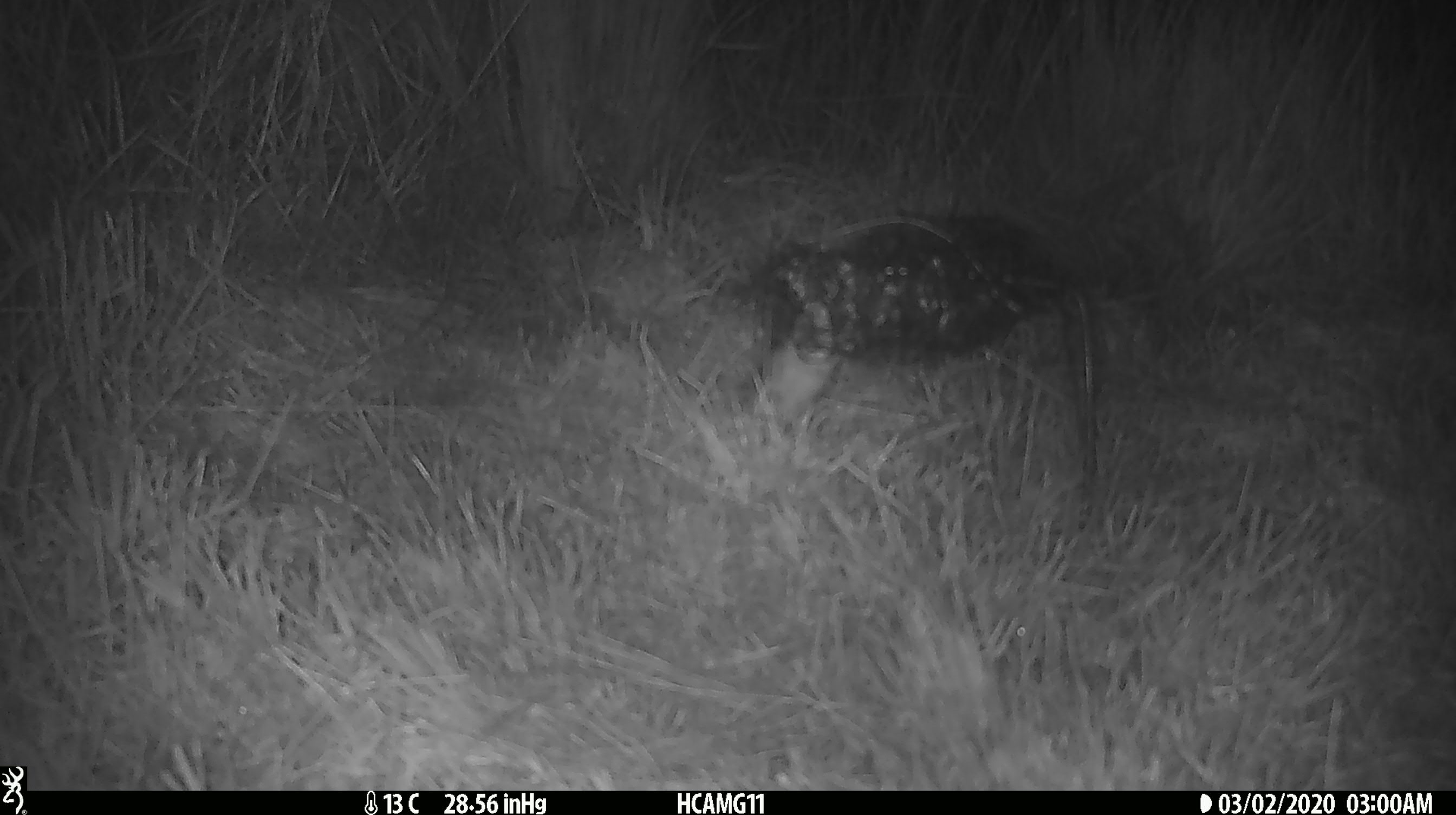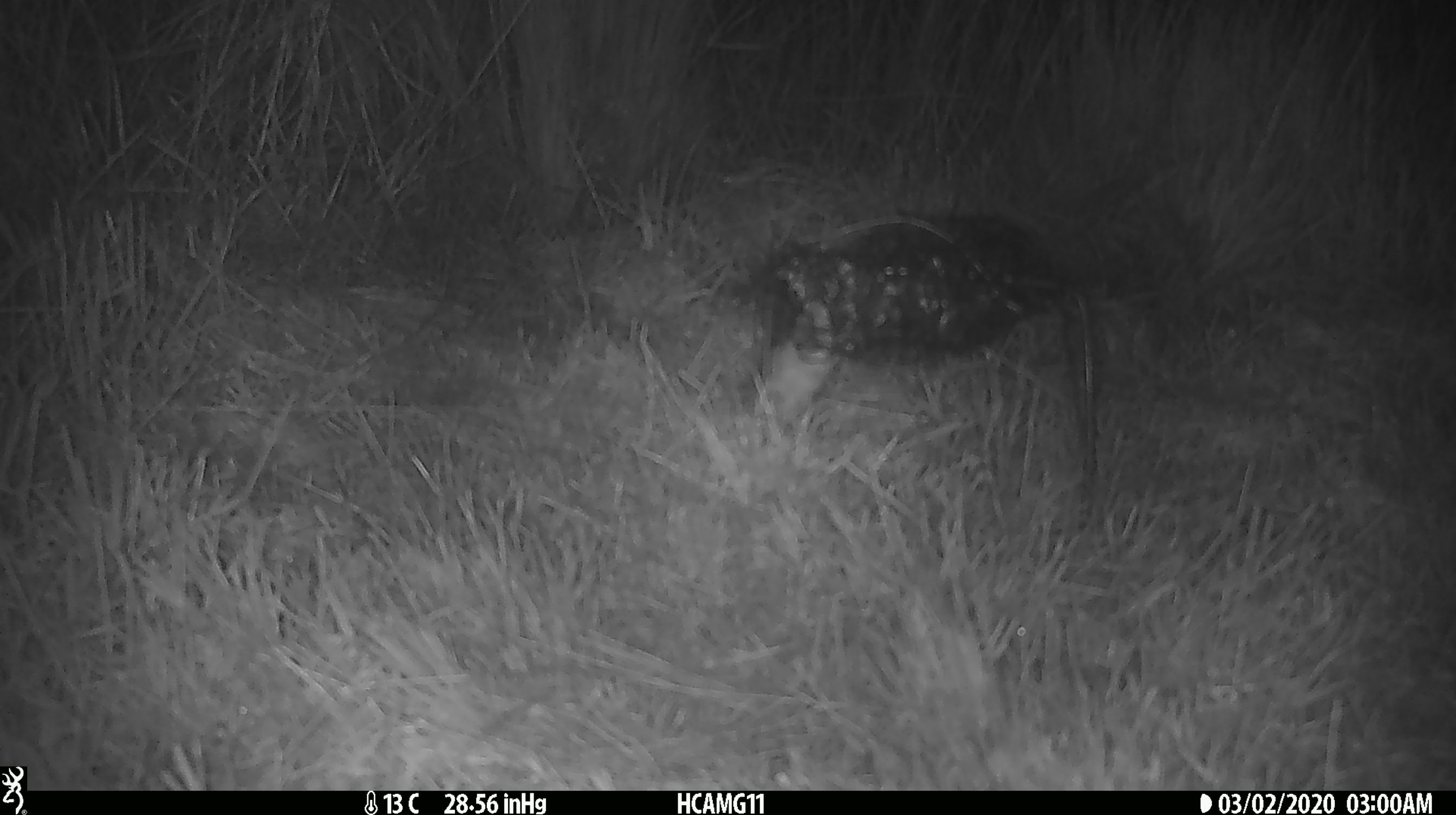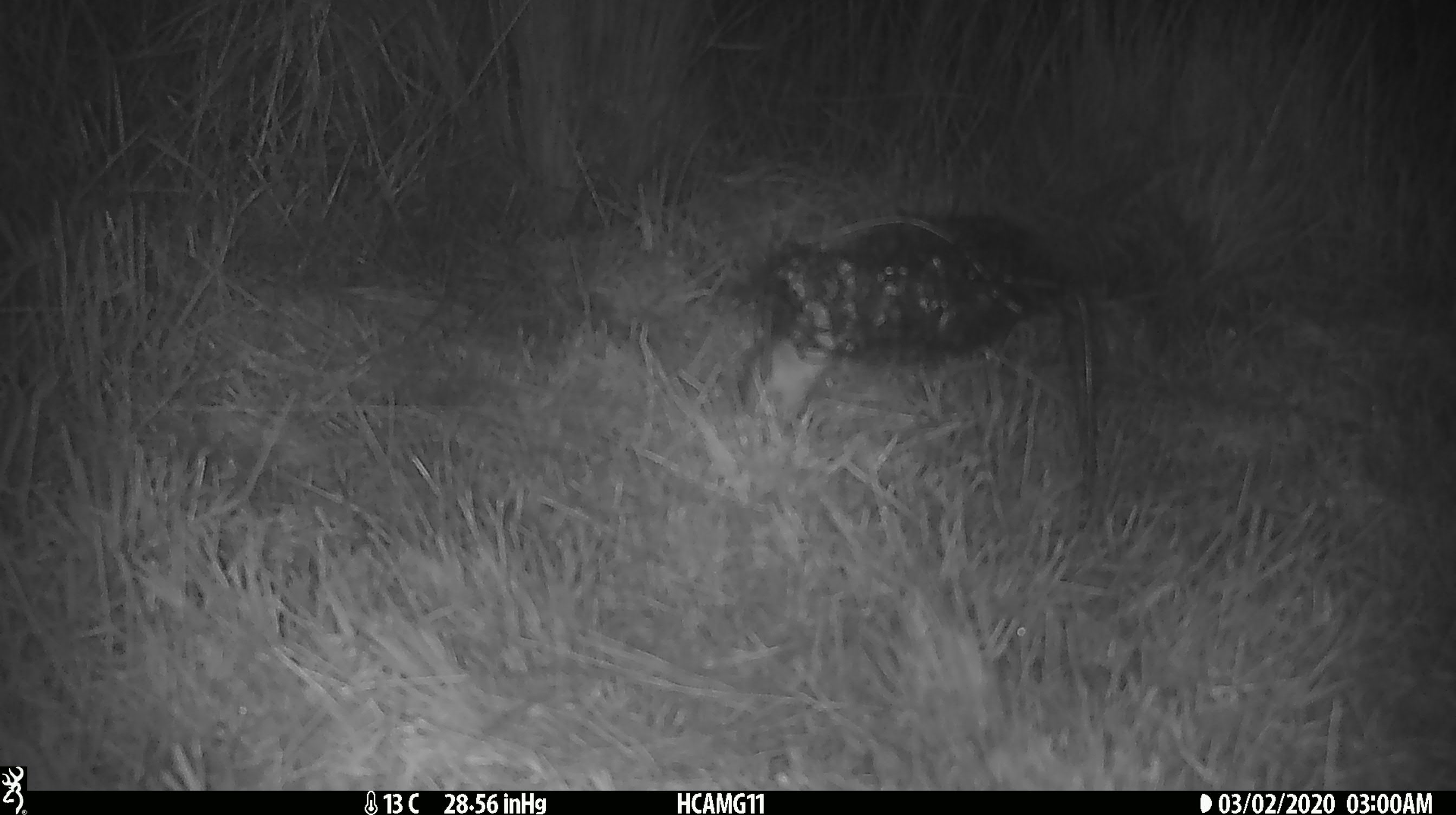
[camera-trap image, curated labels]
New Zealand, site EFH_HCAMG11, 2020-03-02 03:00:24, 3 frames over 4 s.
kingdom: Animalia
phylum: Chordata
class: Mammalia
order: Rodentia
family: Muridae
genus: Mus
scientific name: Mus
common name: mouse